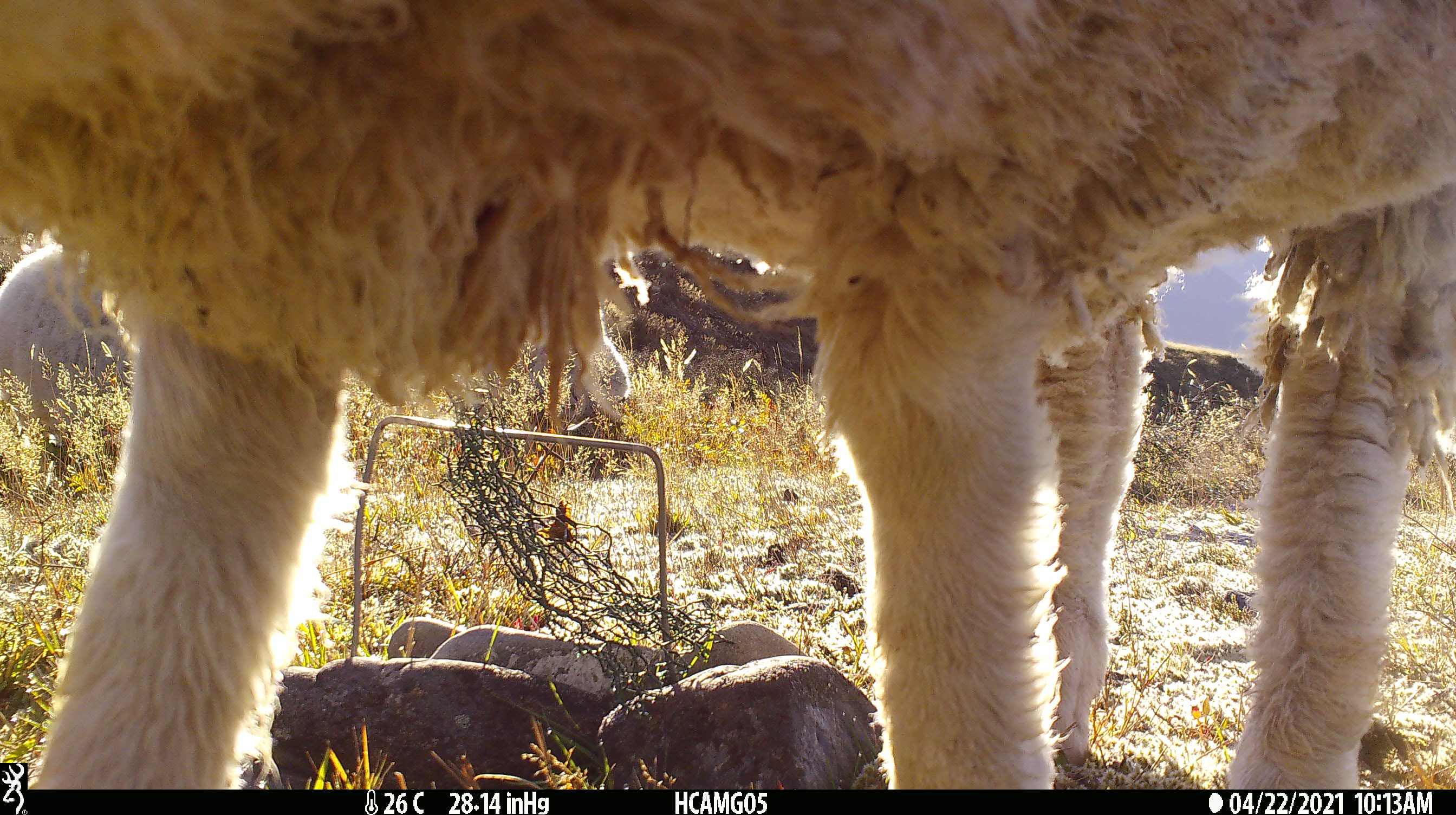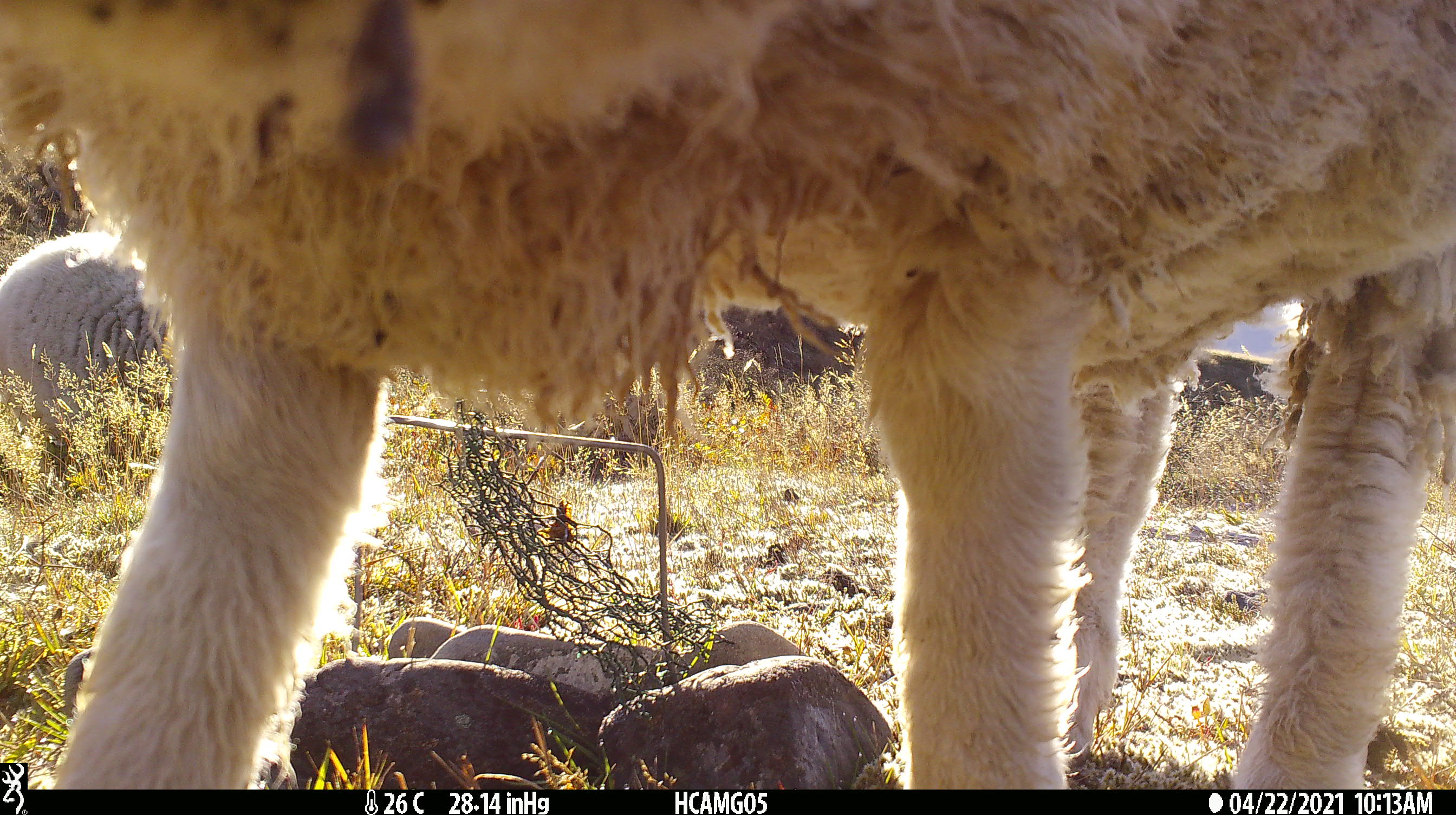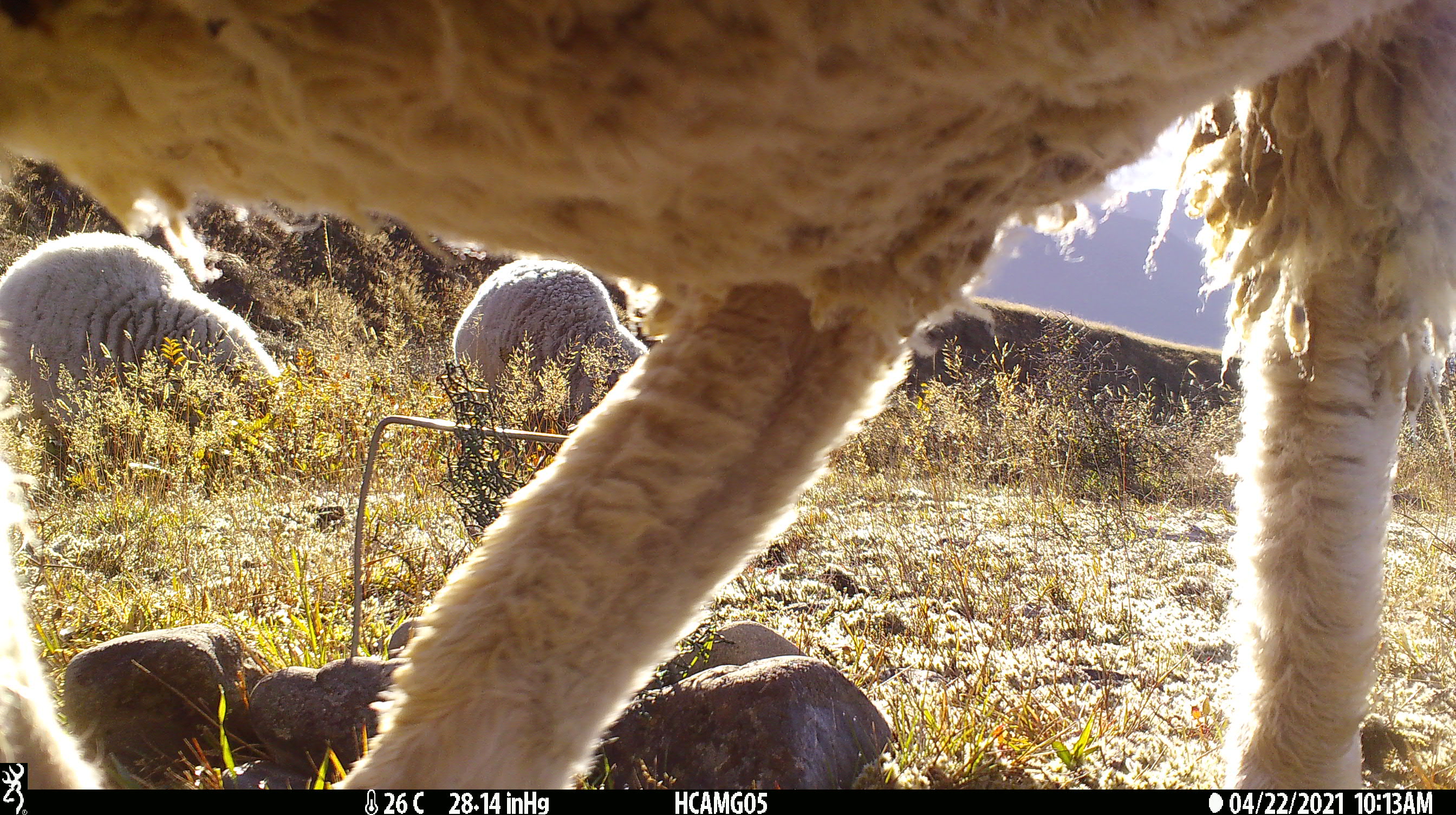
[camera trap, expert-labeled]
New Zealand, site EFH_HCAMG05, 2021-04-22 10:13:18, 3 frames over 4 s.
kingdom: Animalia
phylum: Chordata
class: Mammalia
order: Artiodactyla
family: Bovidae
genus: Ovis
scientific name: Ovis aries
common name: domestic sheep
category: sheep